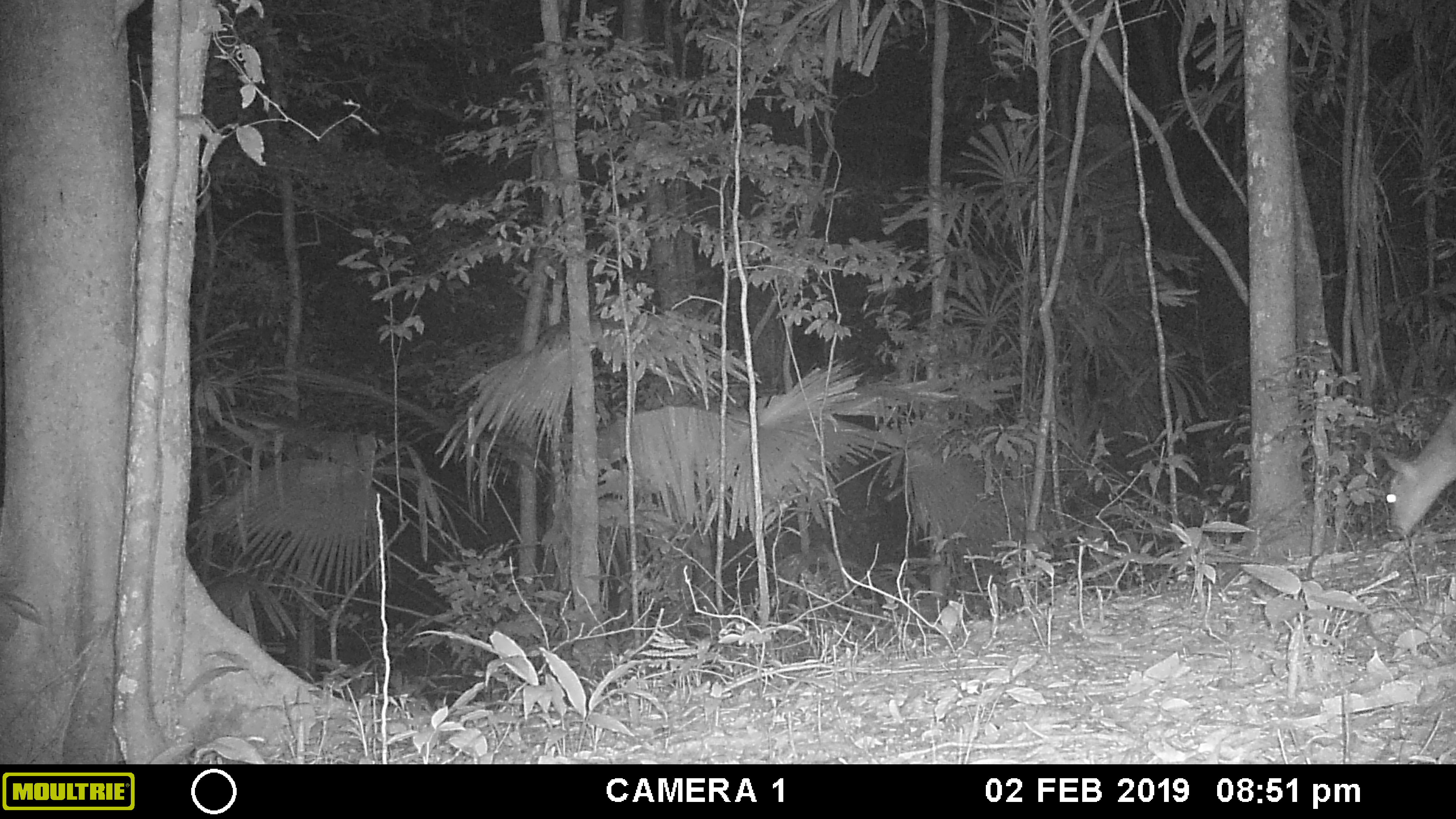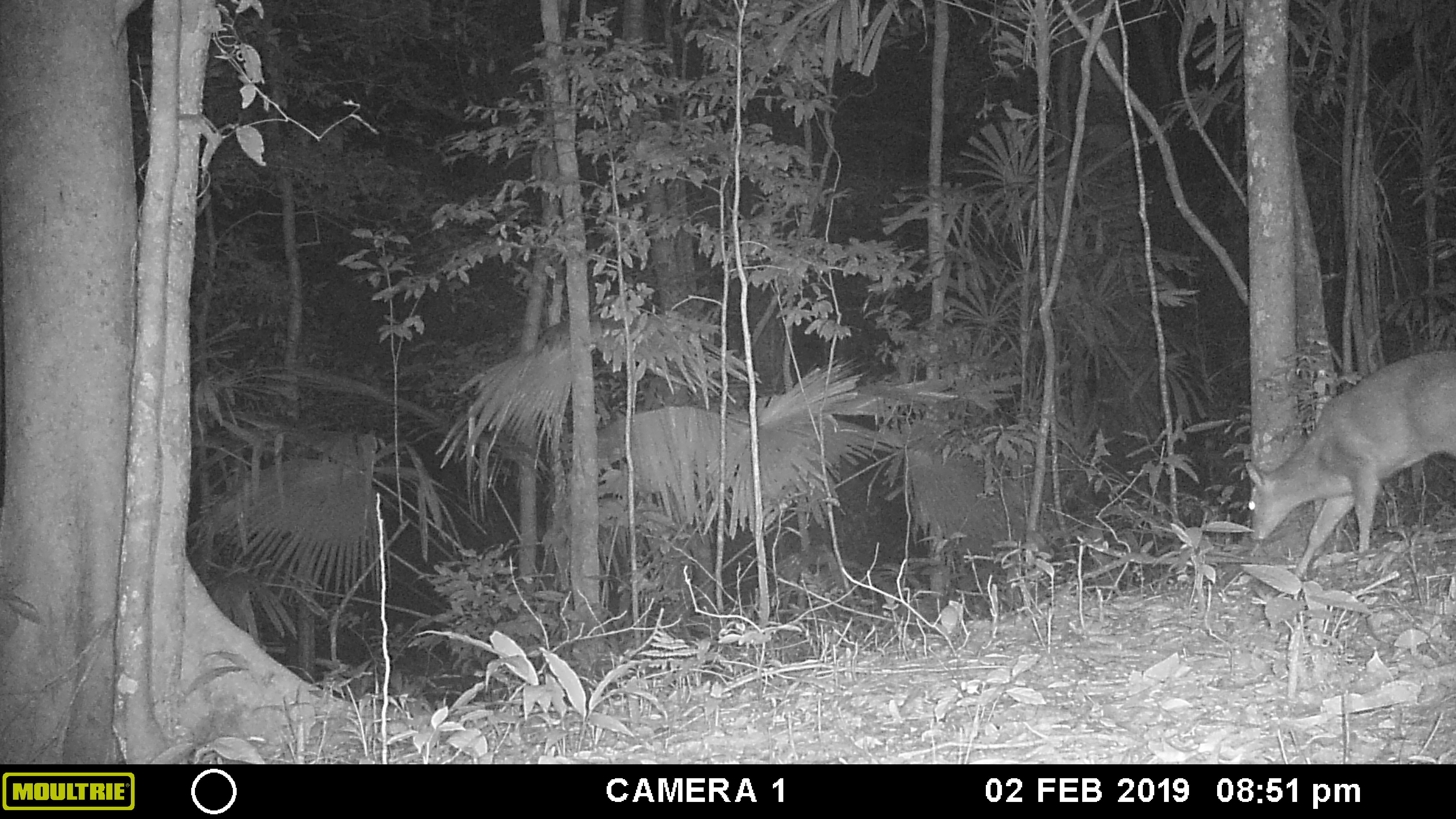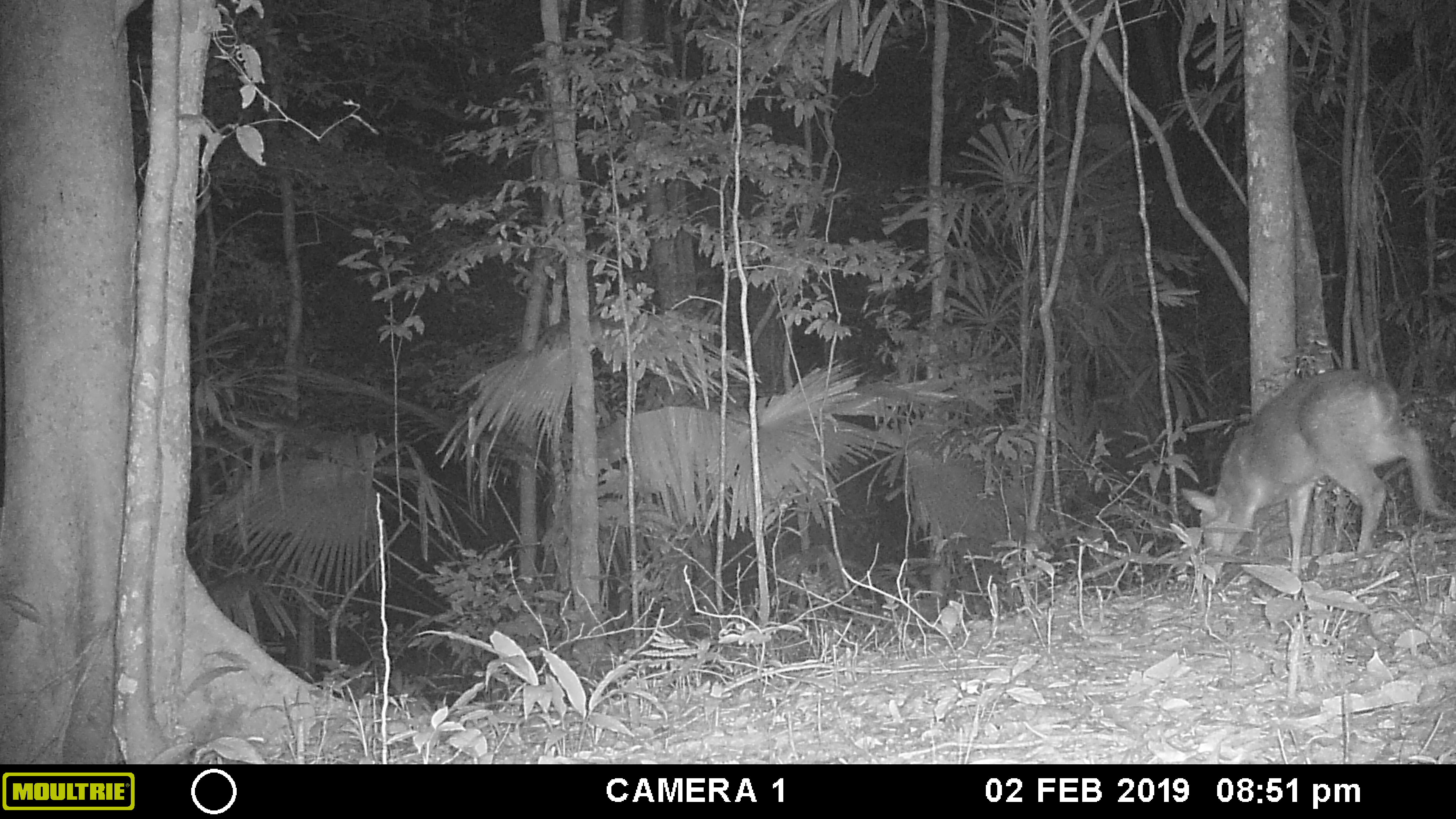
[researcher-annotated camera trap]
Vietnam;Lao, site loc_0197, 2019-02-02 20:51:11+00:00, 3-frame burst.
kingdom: Animalia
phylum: Chordata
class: Mammalia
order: Artiodactyla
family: Cervidae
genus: Muntiacus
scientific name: Muntiacus vuquangensis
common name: large-antlered muntjac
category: large antlered muntjac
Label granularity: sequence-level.